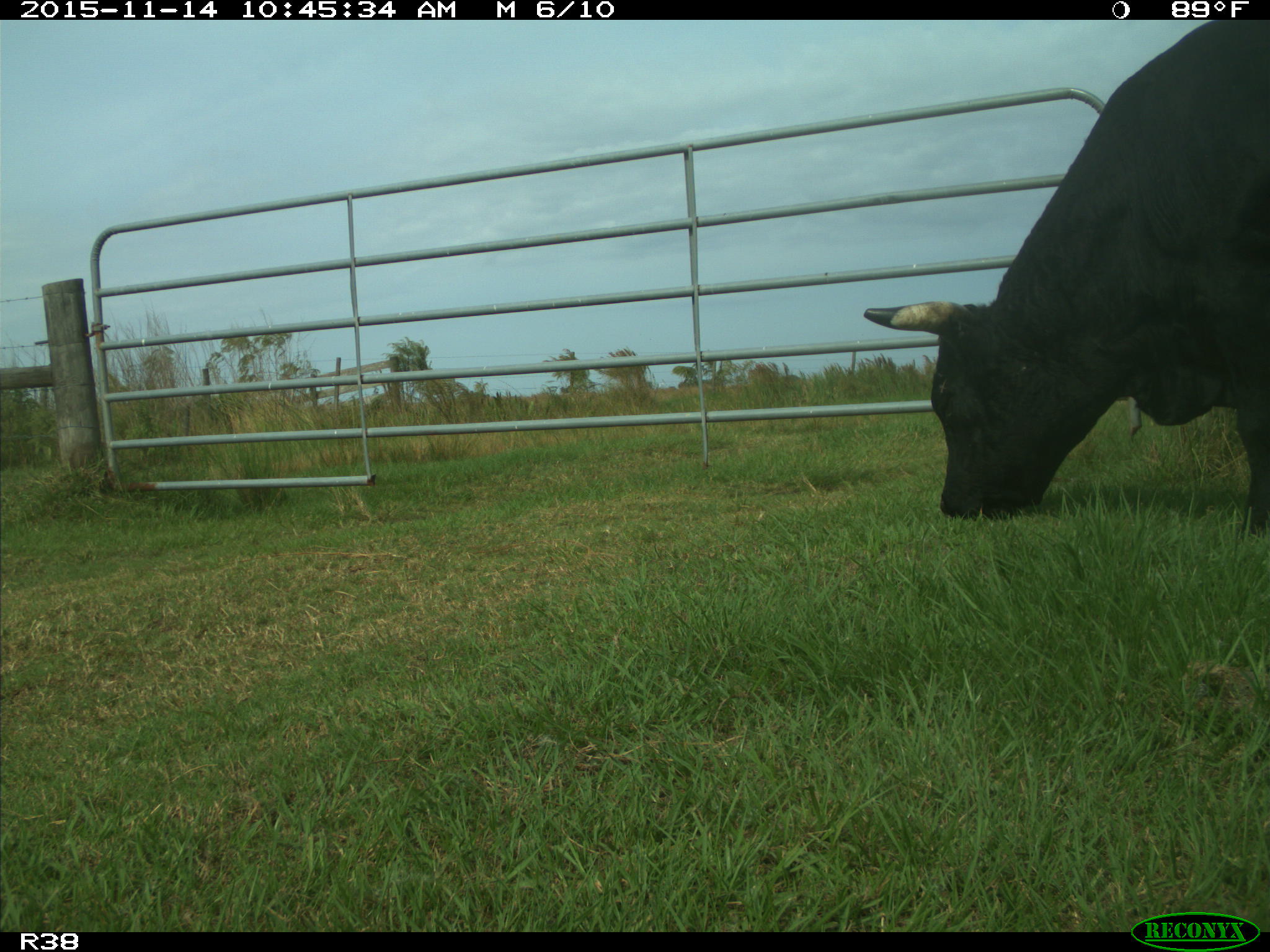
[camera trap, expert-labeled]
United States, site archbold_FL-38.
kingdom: Animalia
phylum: Chordata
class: Mammalia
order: Artiodactyla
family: Bovidae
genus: Bos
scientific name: Bos taurus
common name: domestic cow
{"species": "Bos taurus (domestic cow)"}